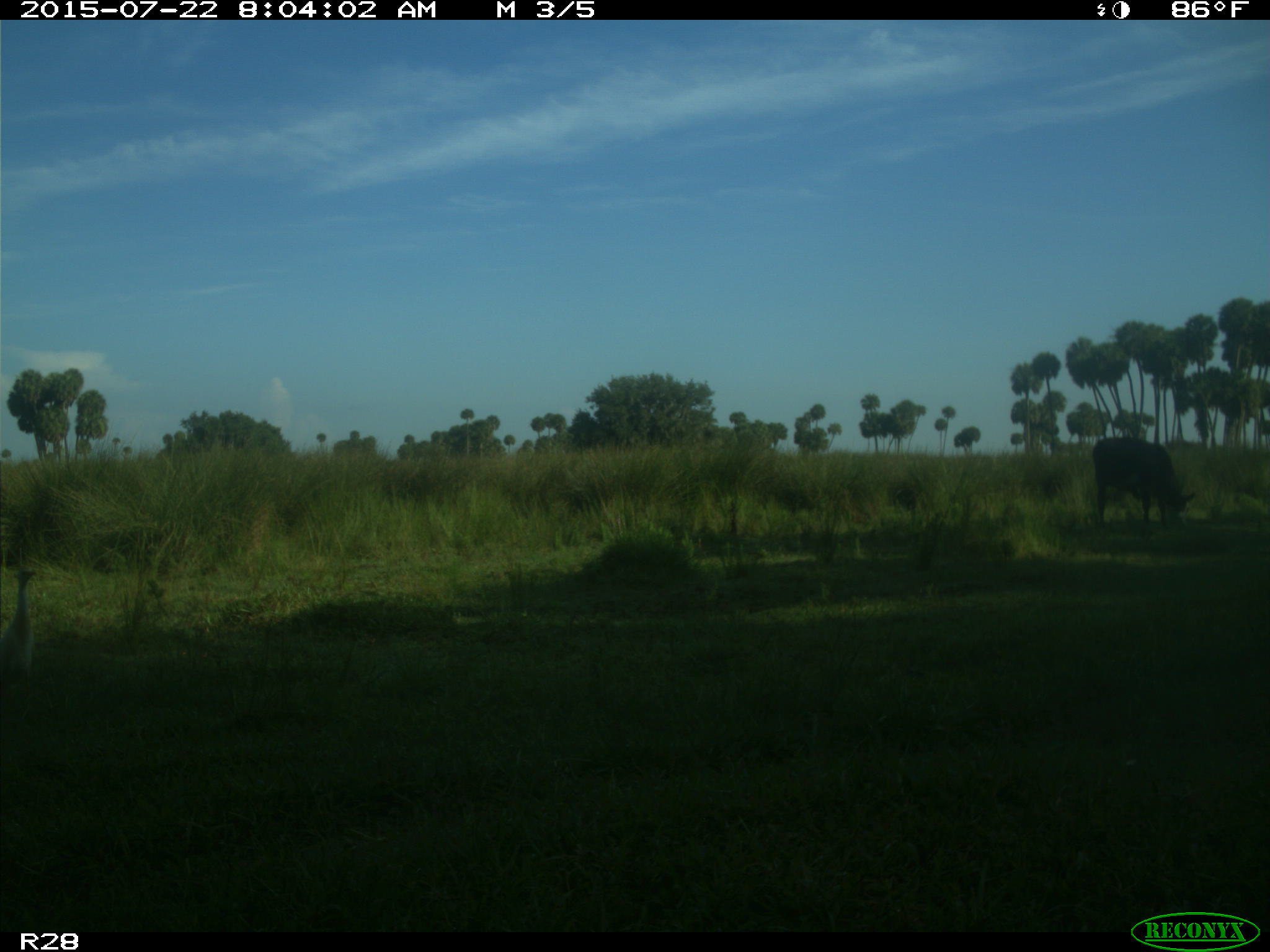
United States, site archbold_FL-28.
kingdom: Animalia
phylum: Chordata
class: Mammalia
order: Artiodactyla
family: Bovidae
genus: Bos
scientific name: Bos taurus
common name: domestic cow